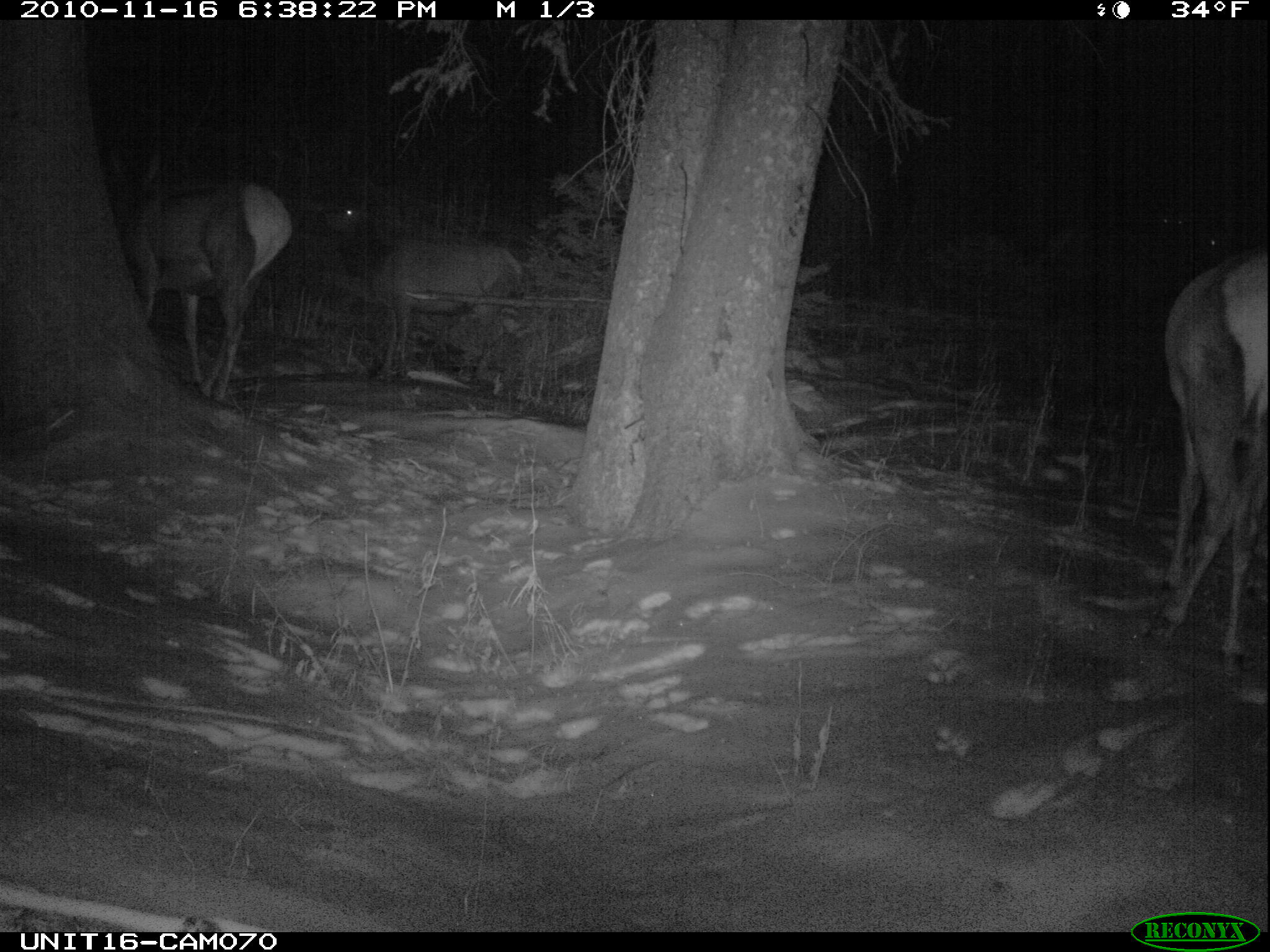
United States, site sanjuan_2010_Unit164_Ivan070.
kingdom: Animalia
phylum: Chordata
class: Mammalia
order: Artiodactyla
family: Cervidae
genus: Cervus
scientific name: Cervus elaphus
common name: red deer